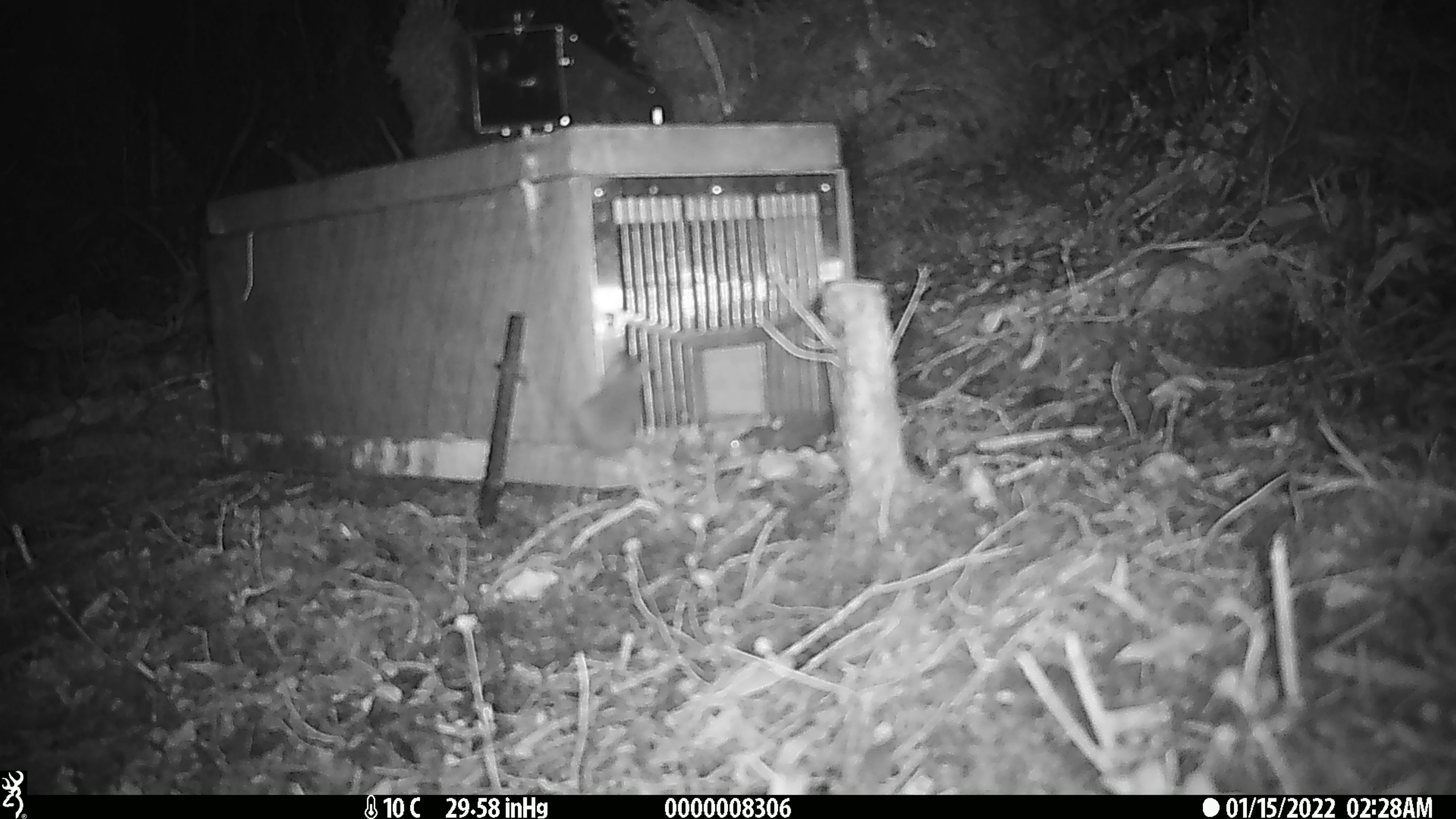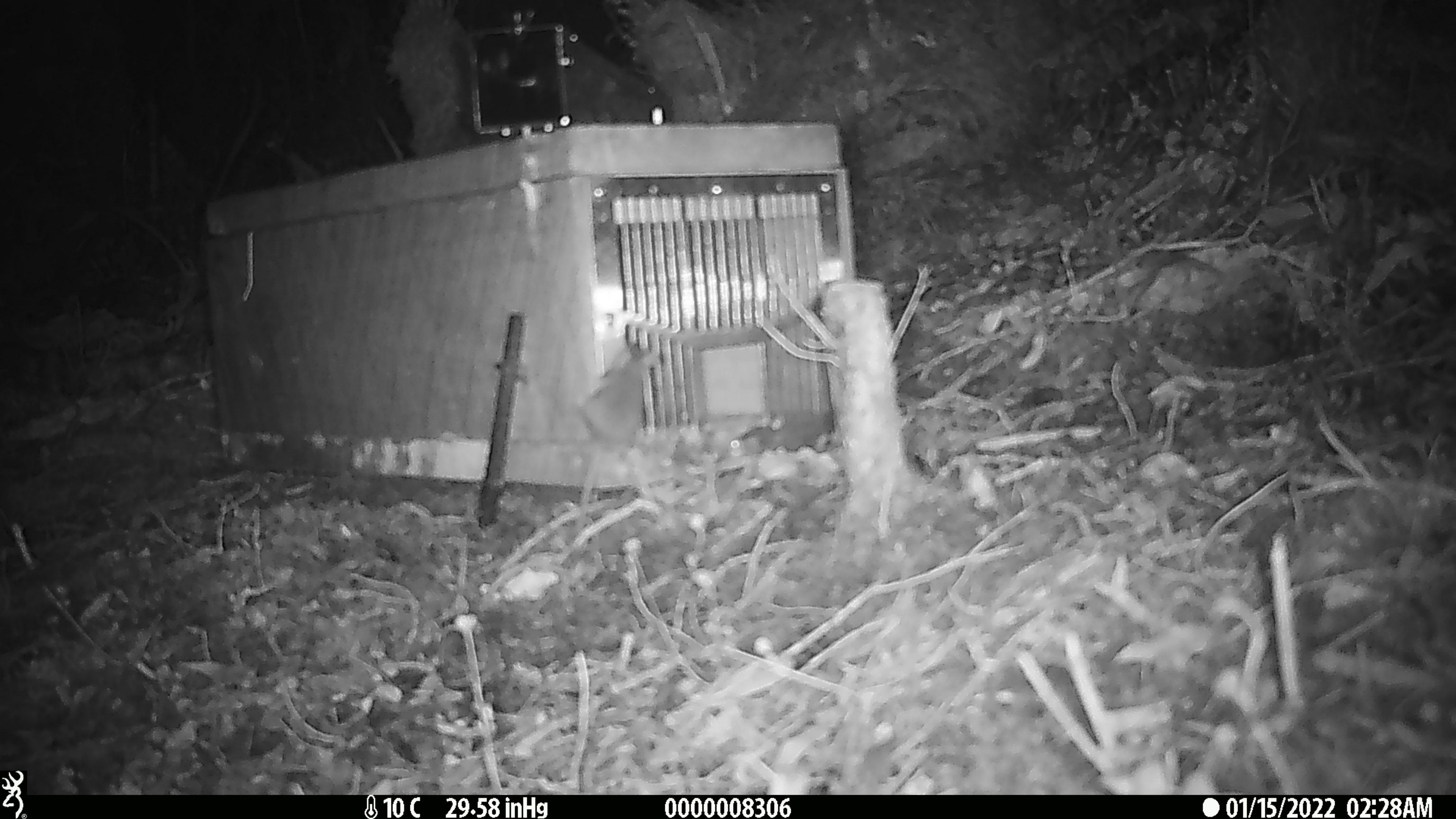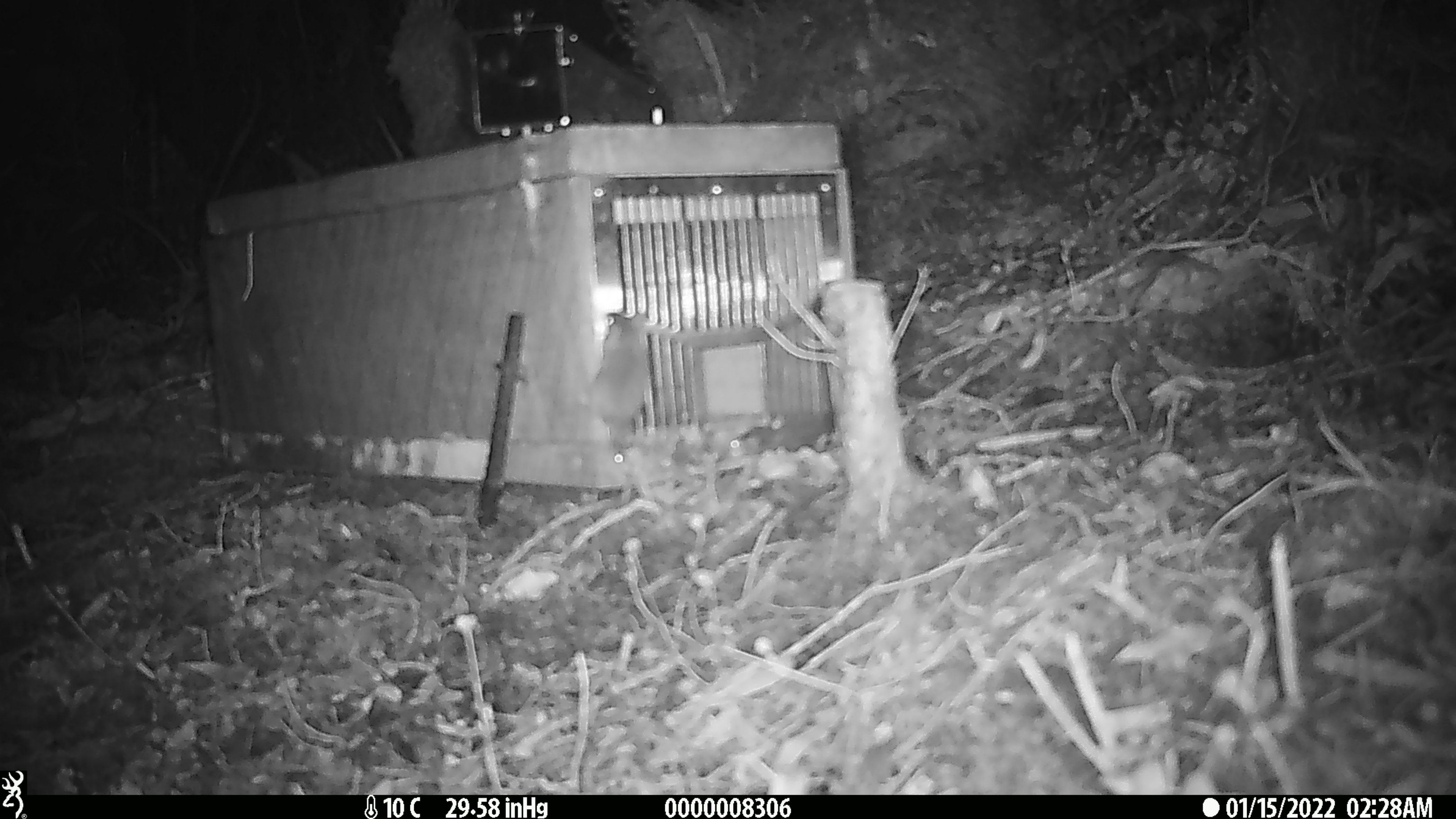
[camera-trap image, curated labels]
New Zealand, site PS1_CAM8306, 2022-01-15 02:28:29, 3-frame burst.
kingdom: Animalia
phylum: Chordata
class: Mammalia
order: Rodentia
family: Muridae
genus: Mus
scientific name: Mus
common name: mouse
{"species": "mouse (Mus)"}